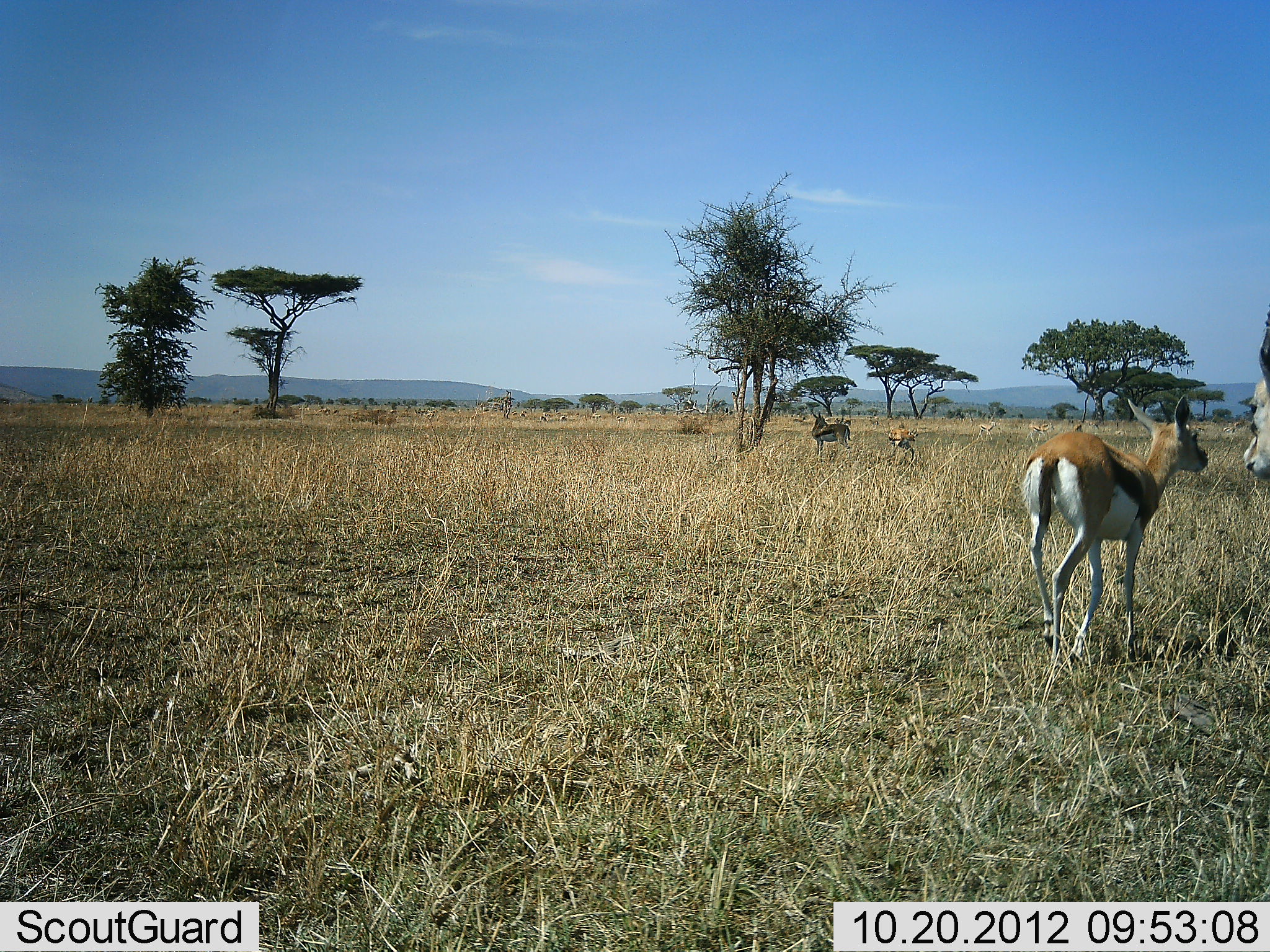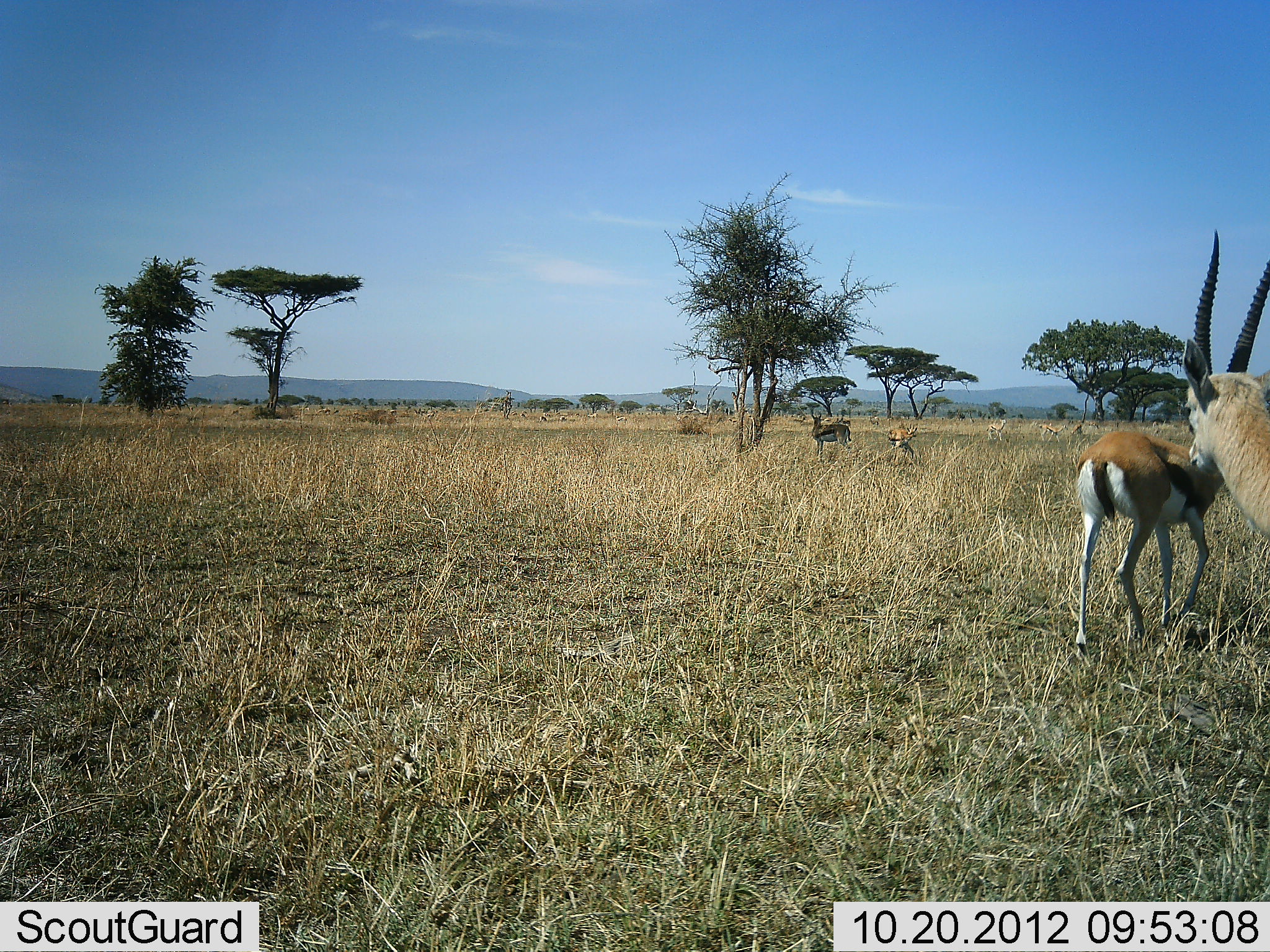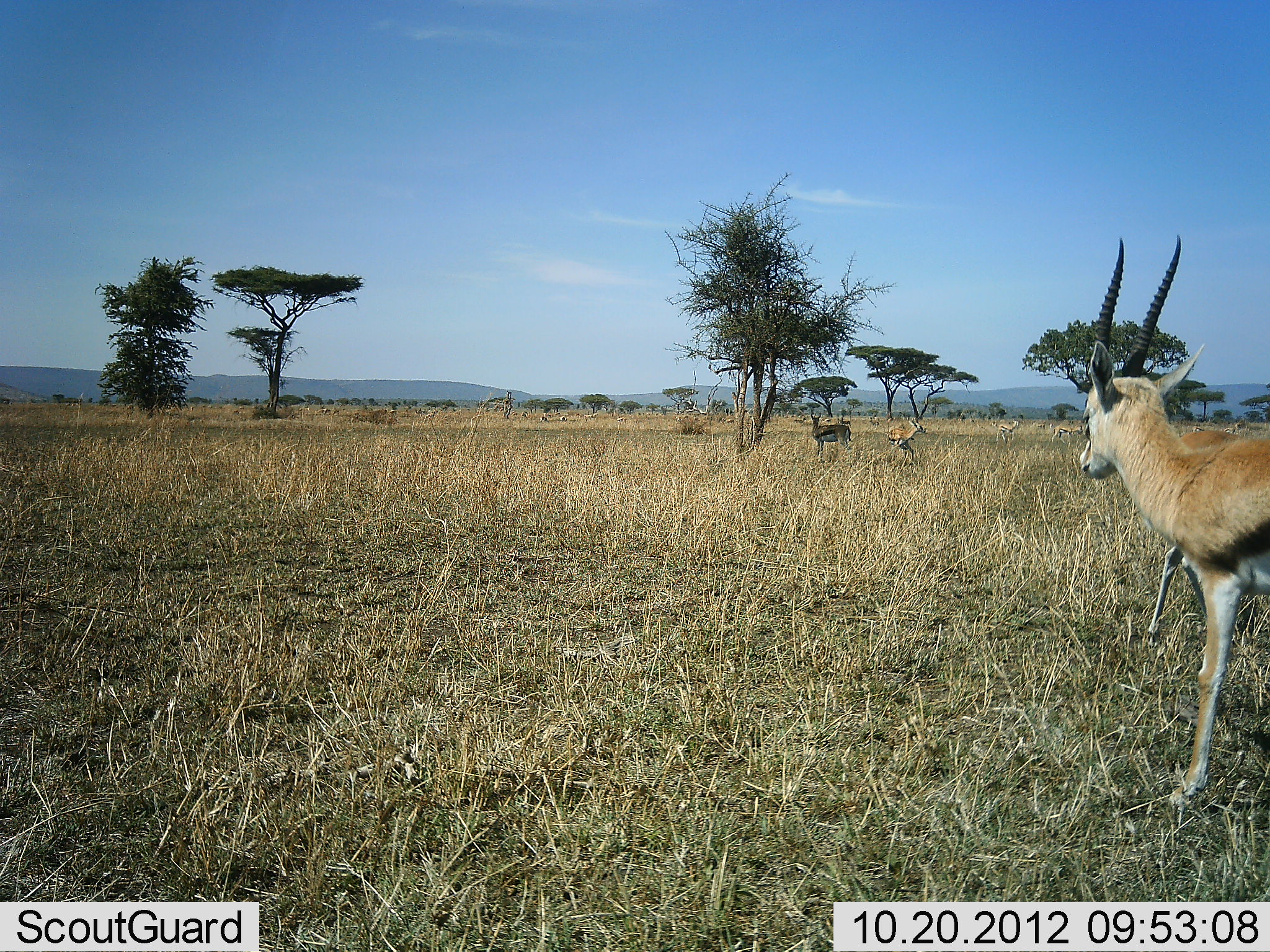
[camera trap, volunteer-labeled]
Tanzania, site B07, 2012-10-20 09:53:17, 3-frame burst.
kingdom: Animalia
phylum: Chordata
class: Mammalia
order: Artiodactyla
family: Bovidae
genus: Eudorcas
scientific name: Eudorcas thomsonii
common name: thomson's gazelle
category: gazellethomsons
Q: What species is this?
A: Gazellethomsons (thomson's gazelle) (Eudorcas thomsonii).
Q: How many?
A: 4.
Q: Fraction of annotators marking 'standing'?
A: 90%.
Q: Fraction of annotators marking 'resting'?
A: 0%.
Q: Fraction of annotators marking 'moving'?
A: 70%.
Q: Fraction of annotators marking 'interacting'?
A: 0%.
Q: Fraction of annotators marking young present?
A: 0%.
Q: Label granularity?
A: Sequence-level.